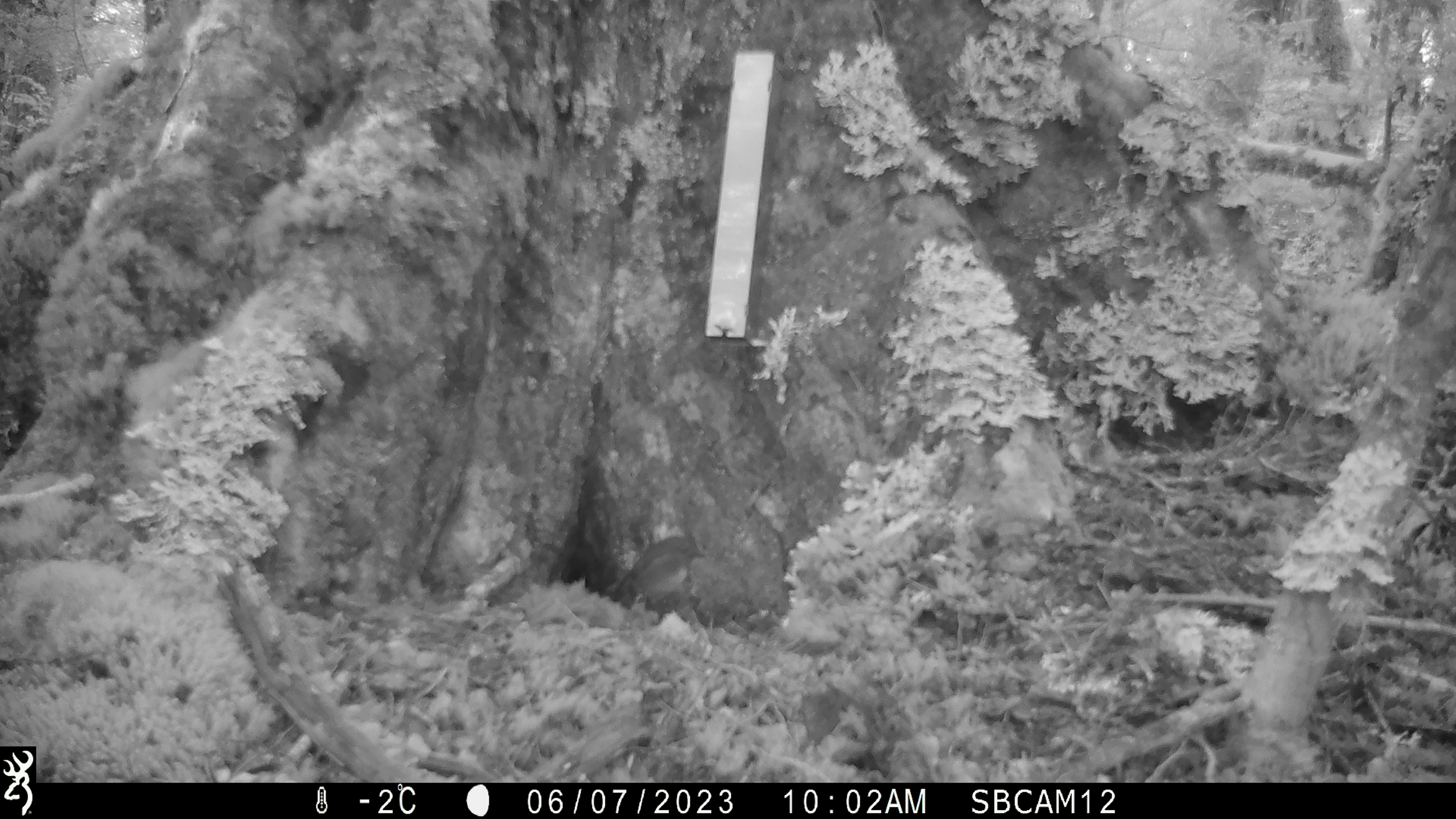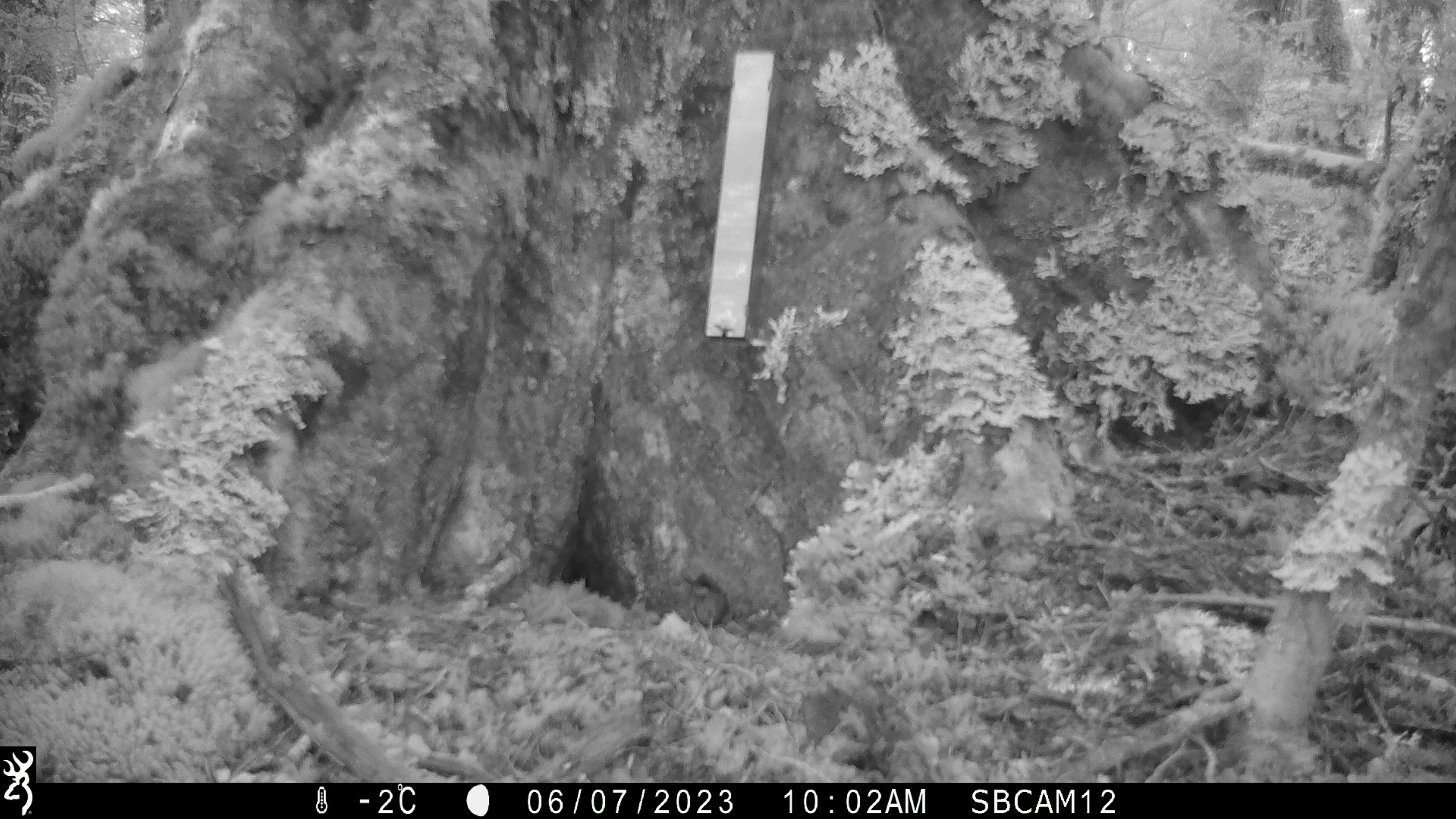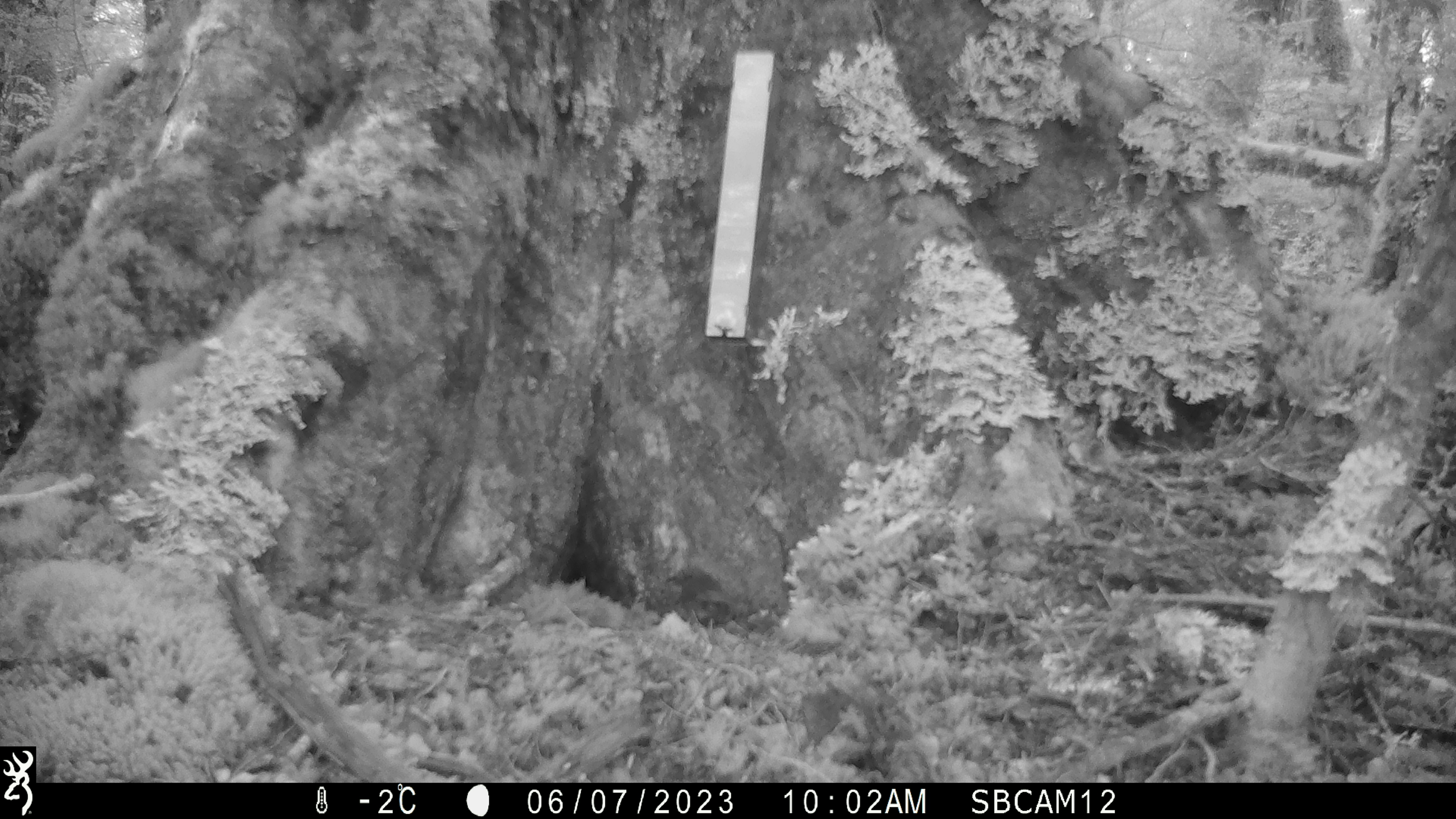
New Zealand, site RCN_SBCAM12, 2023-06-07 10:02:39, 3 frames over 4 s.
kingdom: Animalia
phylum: Chordata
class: Aves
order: Passeriformes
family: Petroicidae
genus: Petroica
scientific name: Petroica australis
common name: new zealand robin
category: robin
Robin (new zealand robin) (Petroica australis).